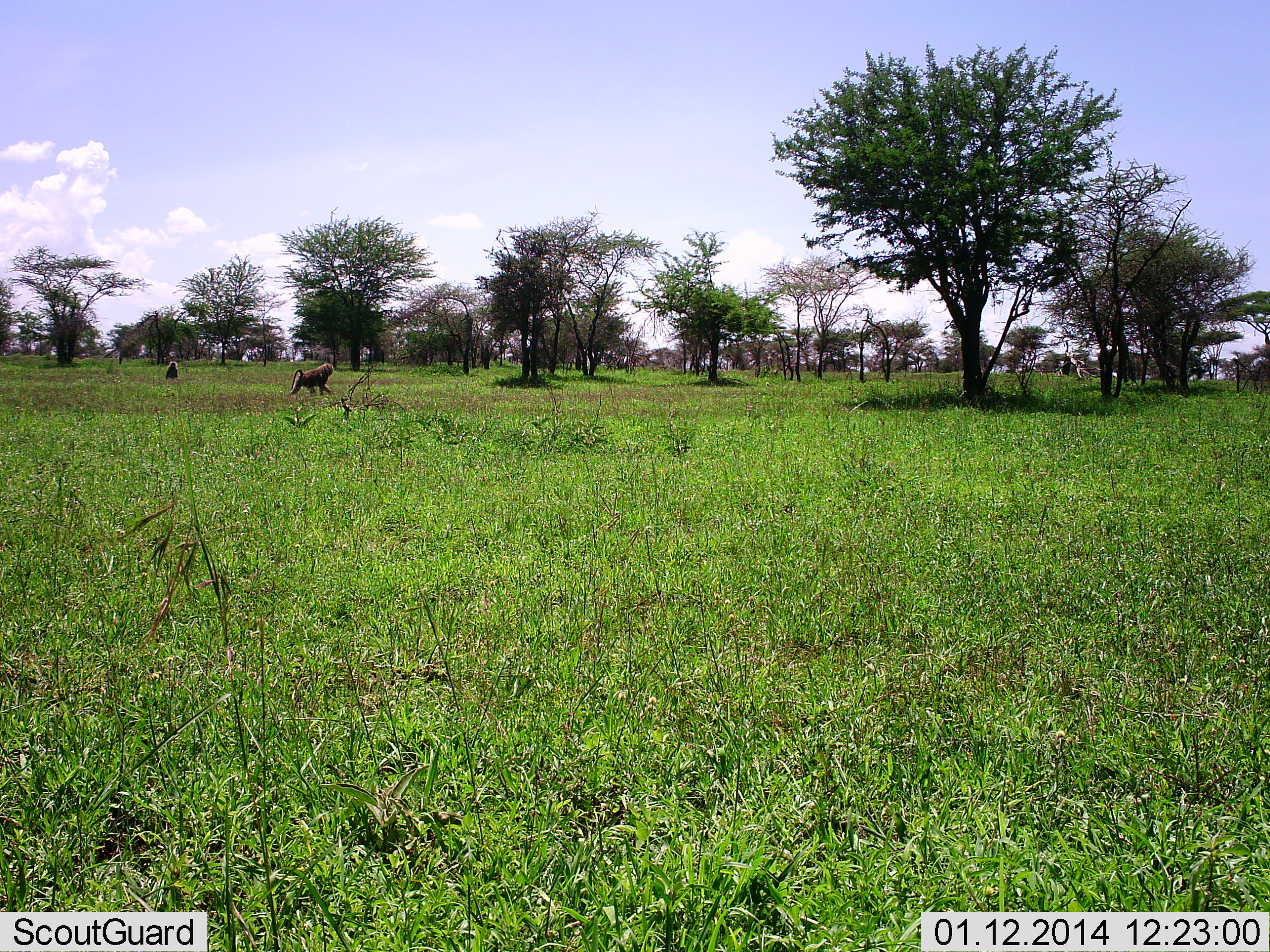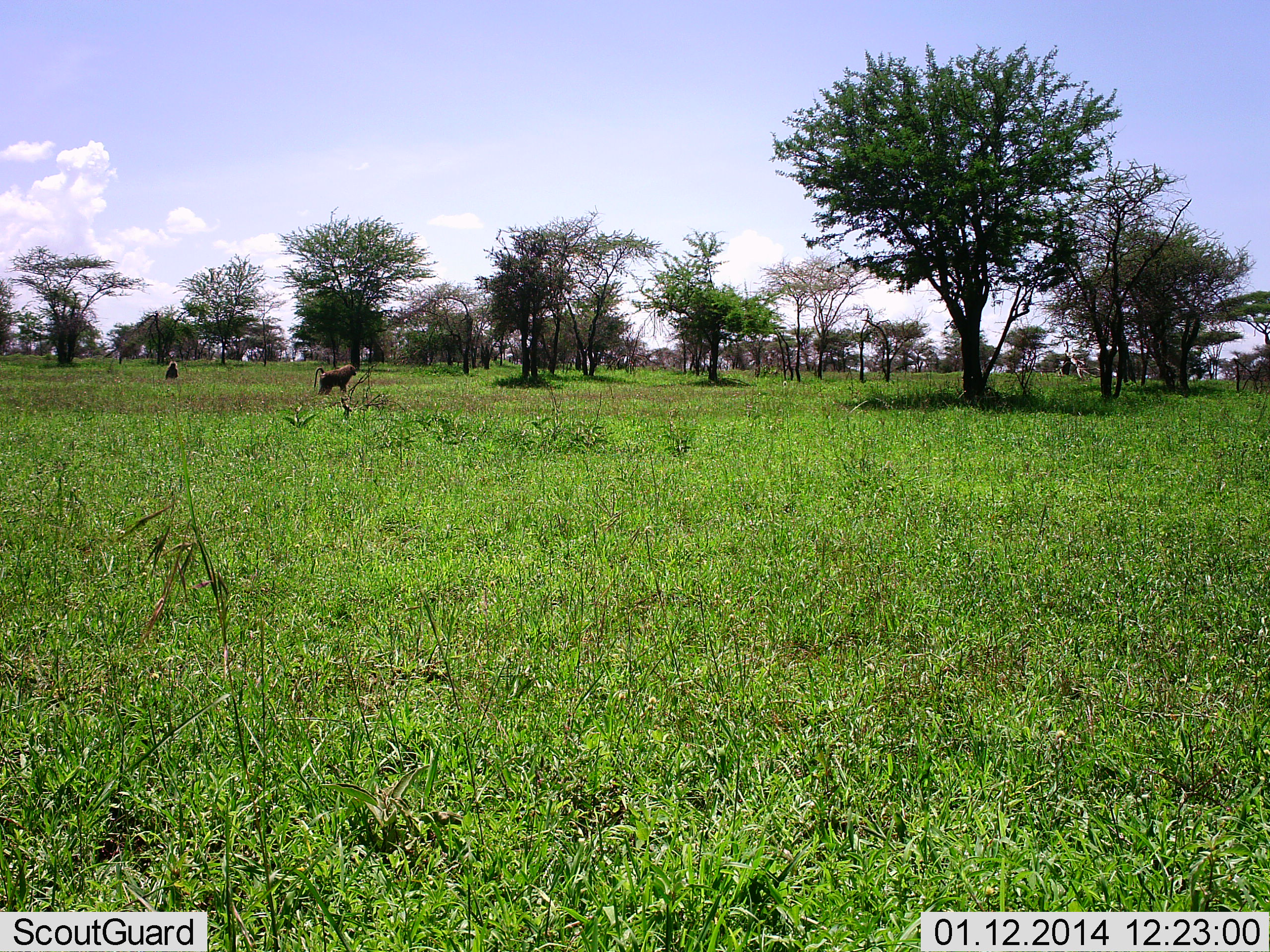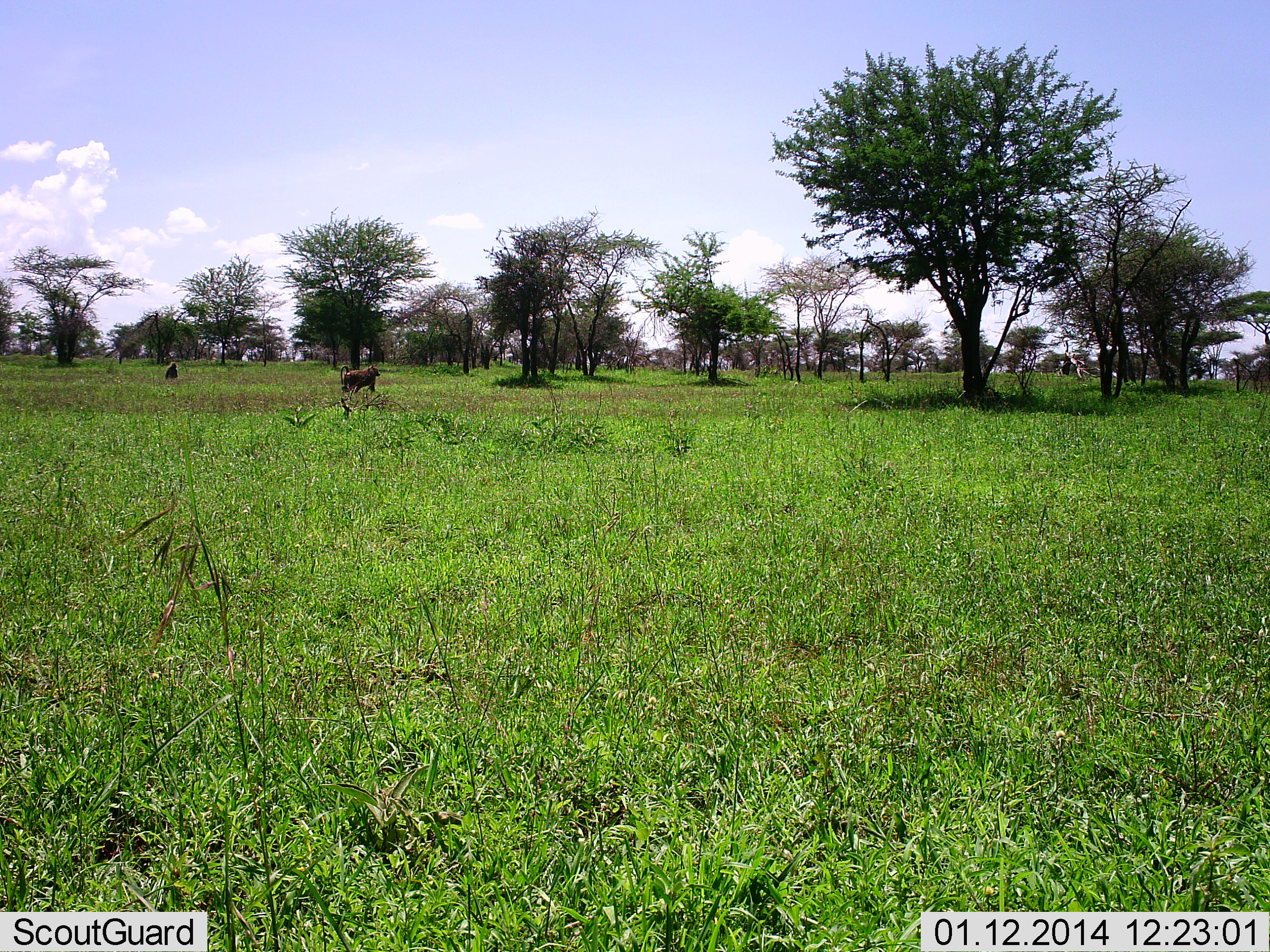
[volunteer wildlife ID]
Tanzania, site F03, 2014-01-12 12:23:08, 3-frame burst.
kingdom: Animalia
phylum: Chordata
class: Mammalia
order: Primates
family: Cercopithecidae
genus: Papio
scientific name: Papio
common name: baboon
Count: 2.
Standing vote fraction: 60%.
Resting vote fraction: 20%.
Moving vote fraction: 100%.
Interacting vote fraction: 0%.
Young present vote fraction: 0%.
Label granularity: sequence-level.